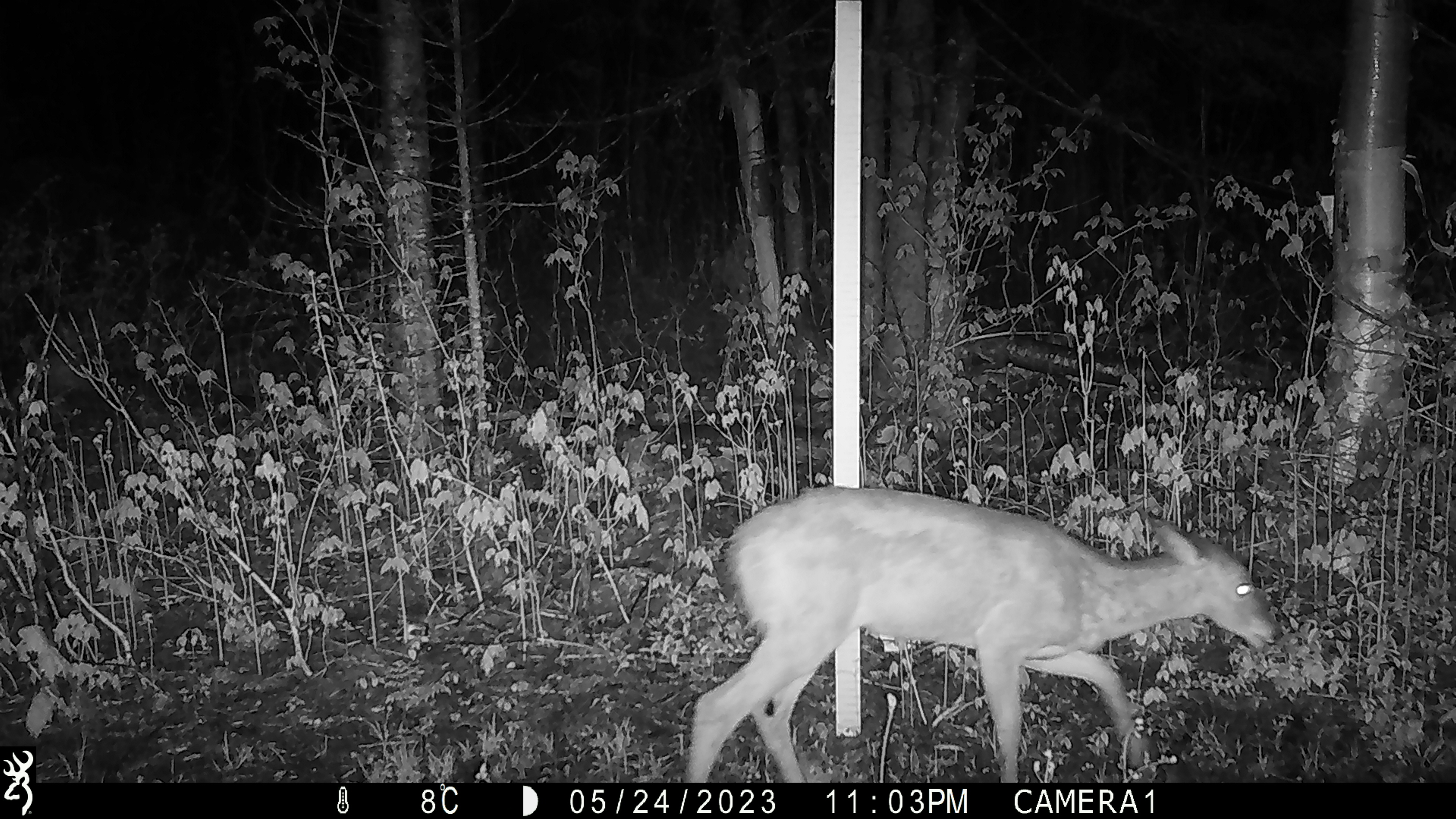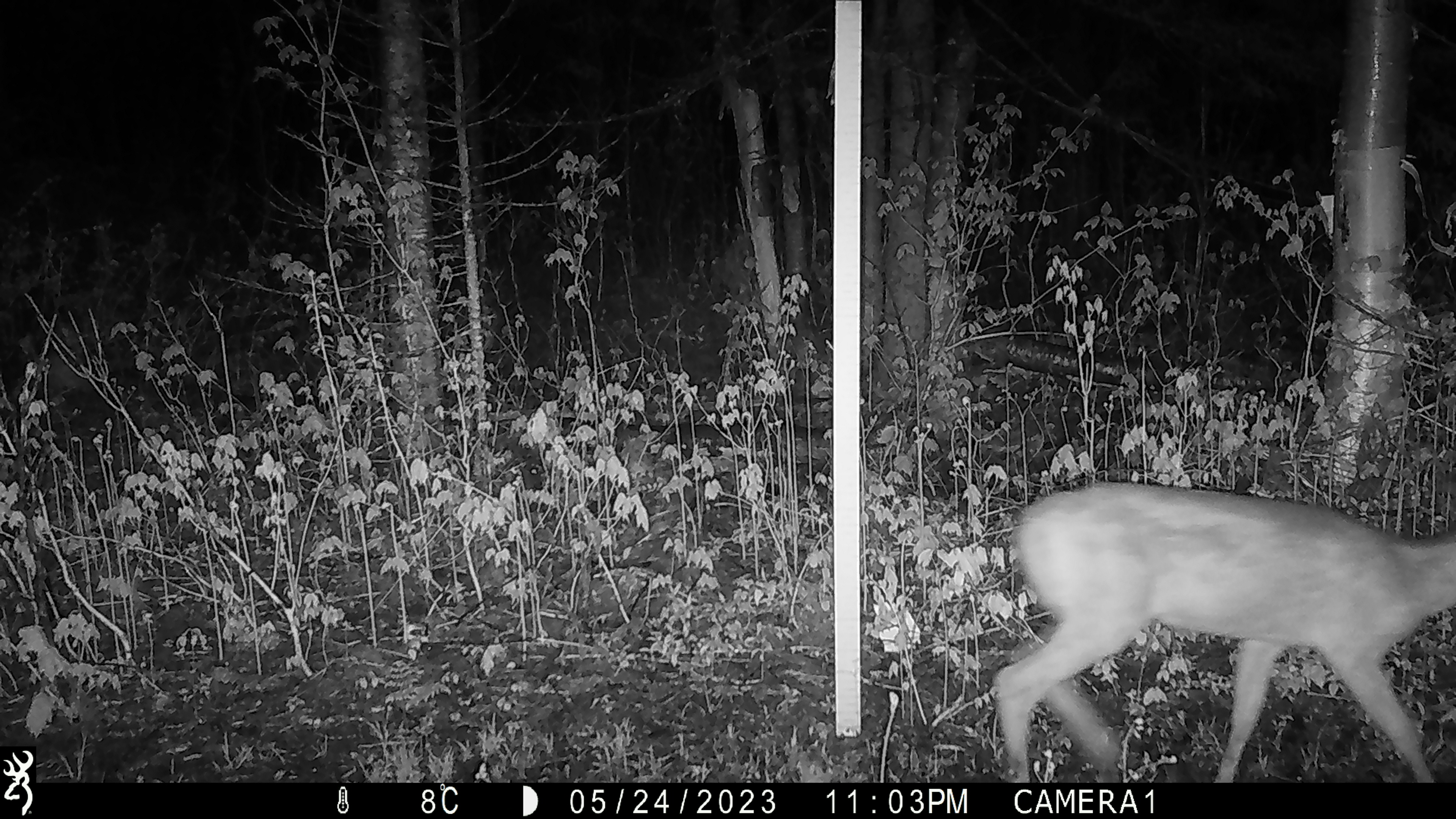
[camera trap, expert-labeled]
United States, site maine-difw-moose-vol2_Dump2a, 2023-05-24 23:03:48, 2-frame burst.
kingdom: Animalia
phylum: Chordata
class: Mammalia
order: Artiodactyla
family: Cervidae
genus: Odocoileus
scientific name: Odocoileus virginianus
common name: white-tailed deer